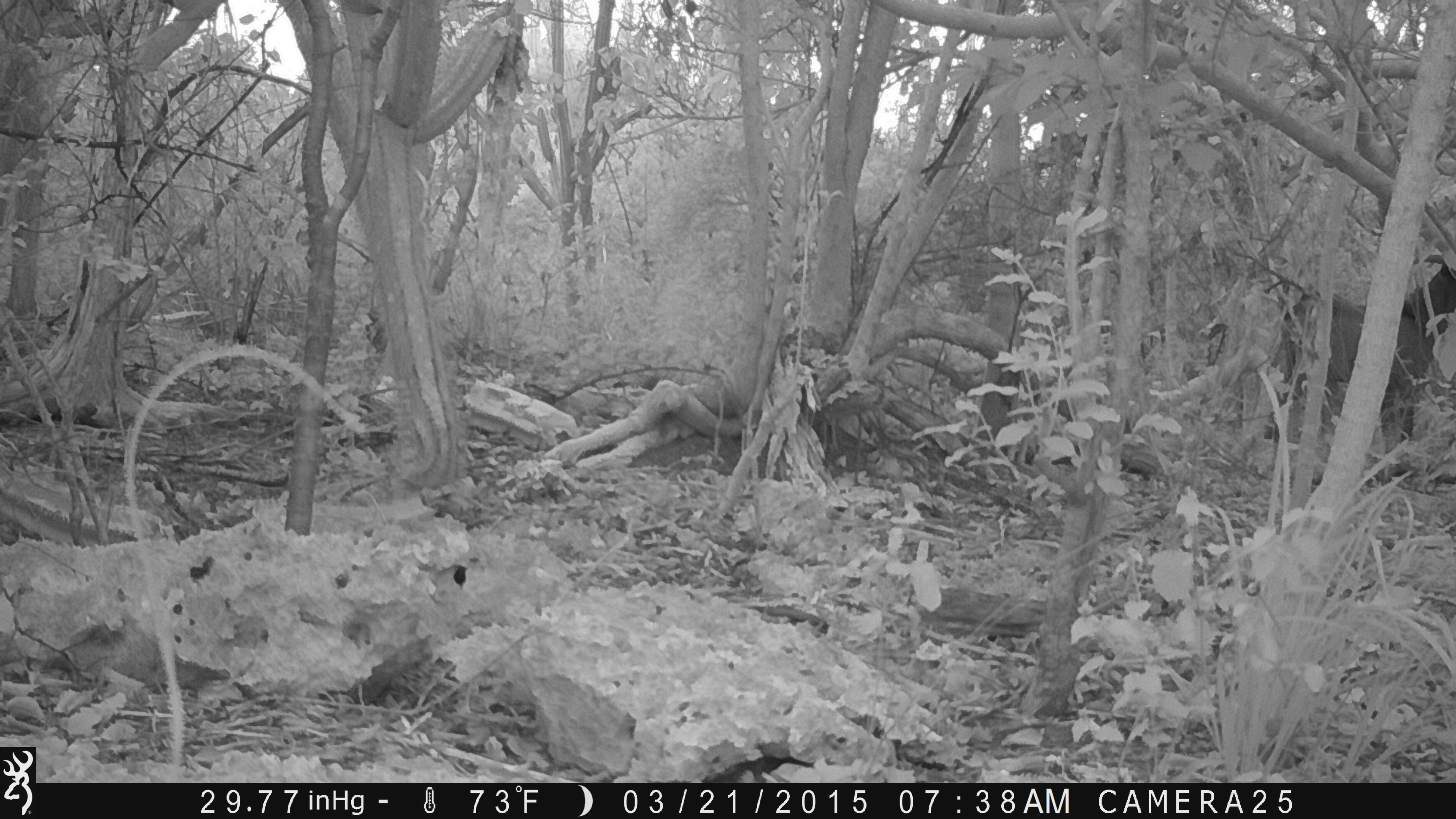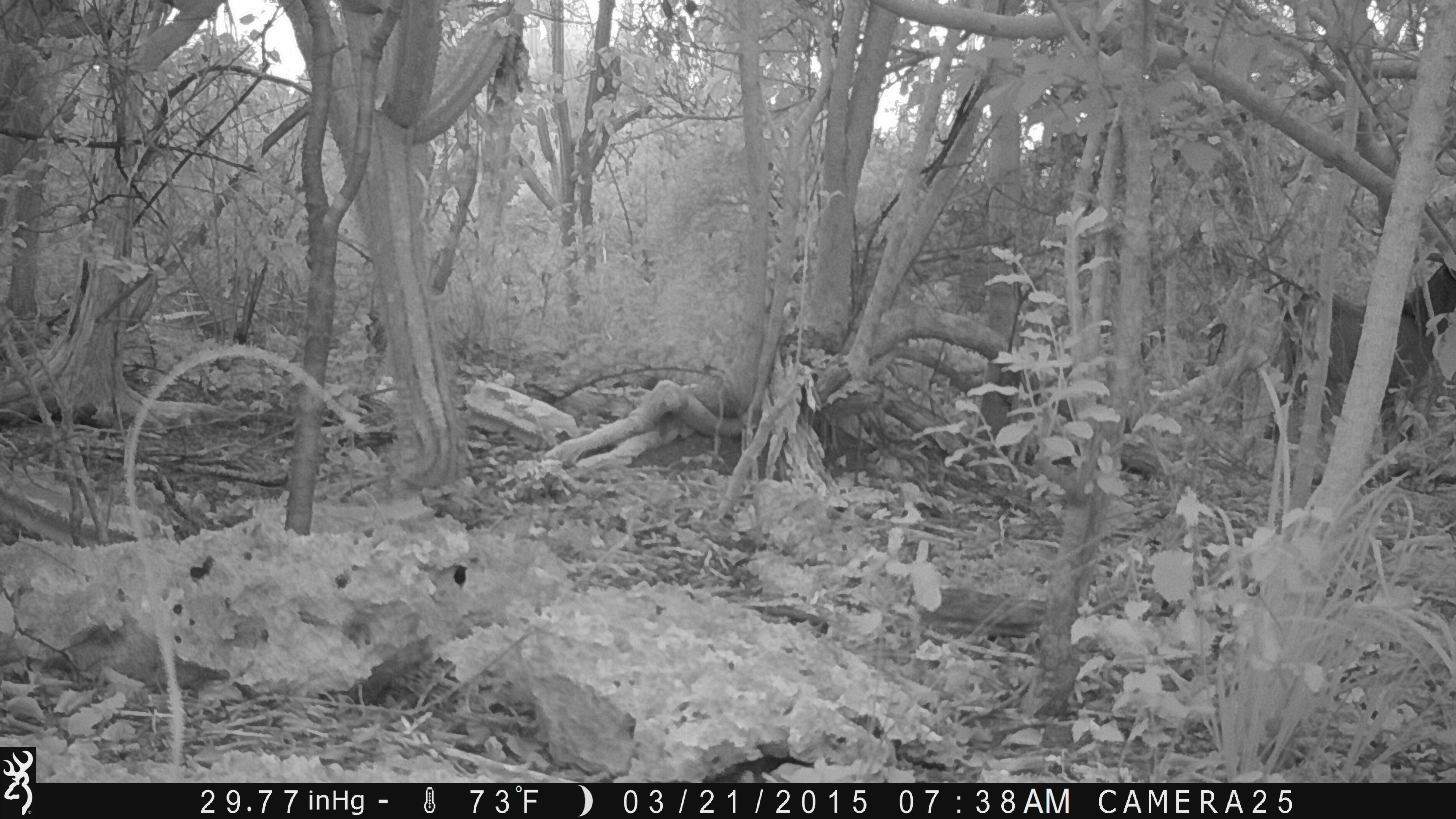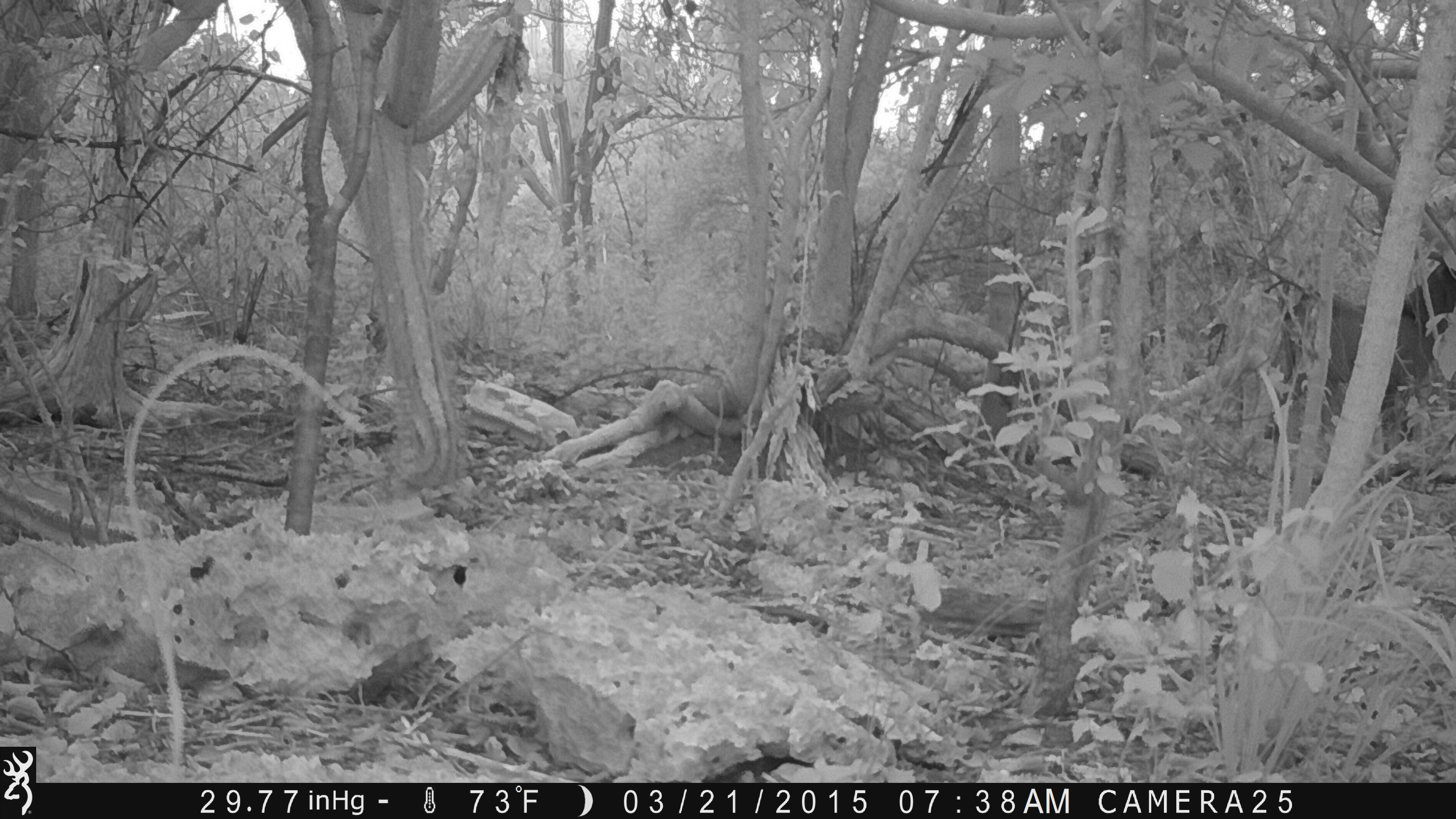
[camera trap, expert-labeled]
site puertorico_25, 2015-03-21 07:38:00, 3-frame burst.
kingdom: Animalia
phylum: Chordata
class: Mammalia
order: Artiodactyla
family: Bovidae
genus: Capra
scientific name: Capra hircus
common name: goat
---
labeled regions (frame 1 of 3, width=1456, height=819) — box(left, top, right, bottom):
goat: box(1251, 265, 1446, 451)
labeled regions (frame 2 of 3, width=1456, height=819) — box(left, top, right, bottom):
goat: box(1277, 265, 1456, 445)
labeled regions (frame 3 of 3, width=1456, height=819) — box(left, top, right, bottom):
goat: box(1271, 256, 1456, 413)